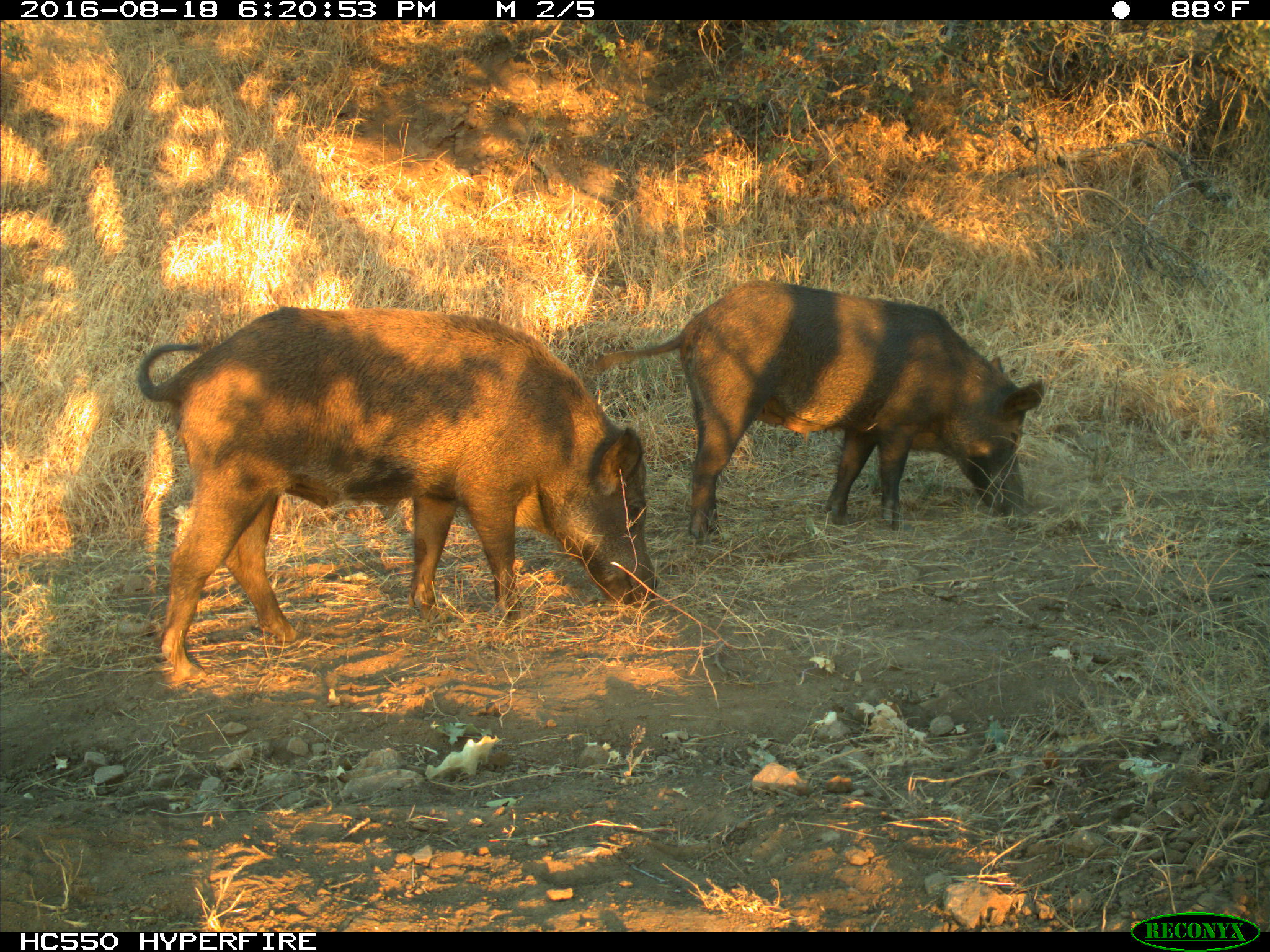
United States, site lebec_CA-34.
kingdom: Animalia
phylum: Chordata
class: Mammalia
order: Artiodactyla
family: Suidae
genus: Sus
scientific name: Sus scrofa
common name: wild boar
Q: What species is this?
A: Sus scrofa (wild boar).